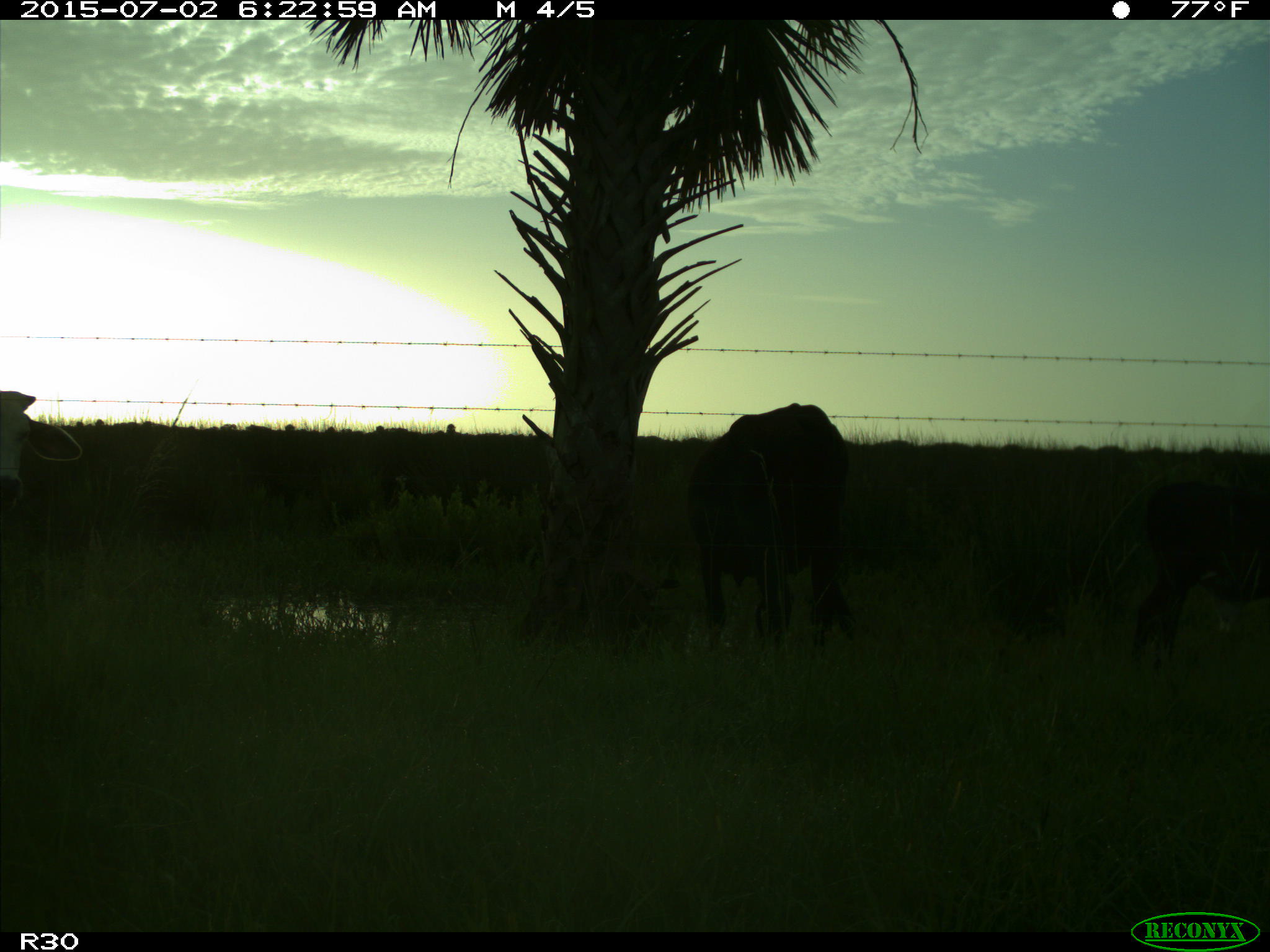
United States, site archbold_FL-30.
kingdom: Animalia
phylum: Chordata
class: Mammalia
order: Artiodactyla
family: Bovidae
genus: Bos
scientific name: Bos taurus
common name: domestic cow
Bos taurus (domestic cow).